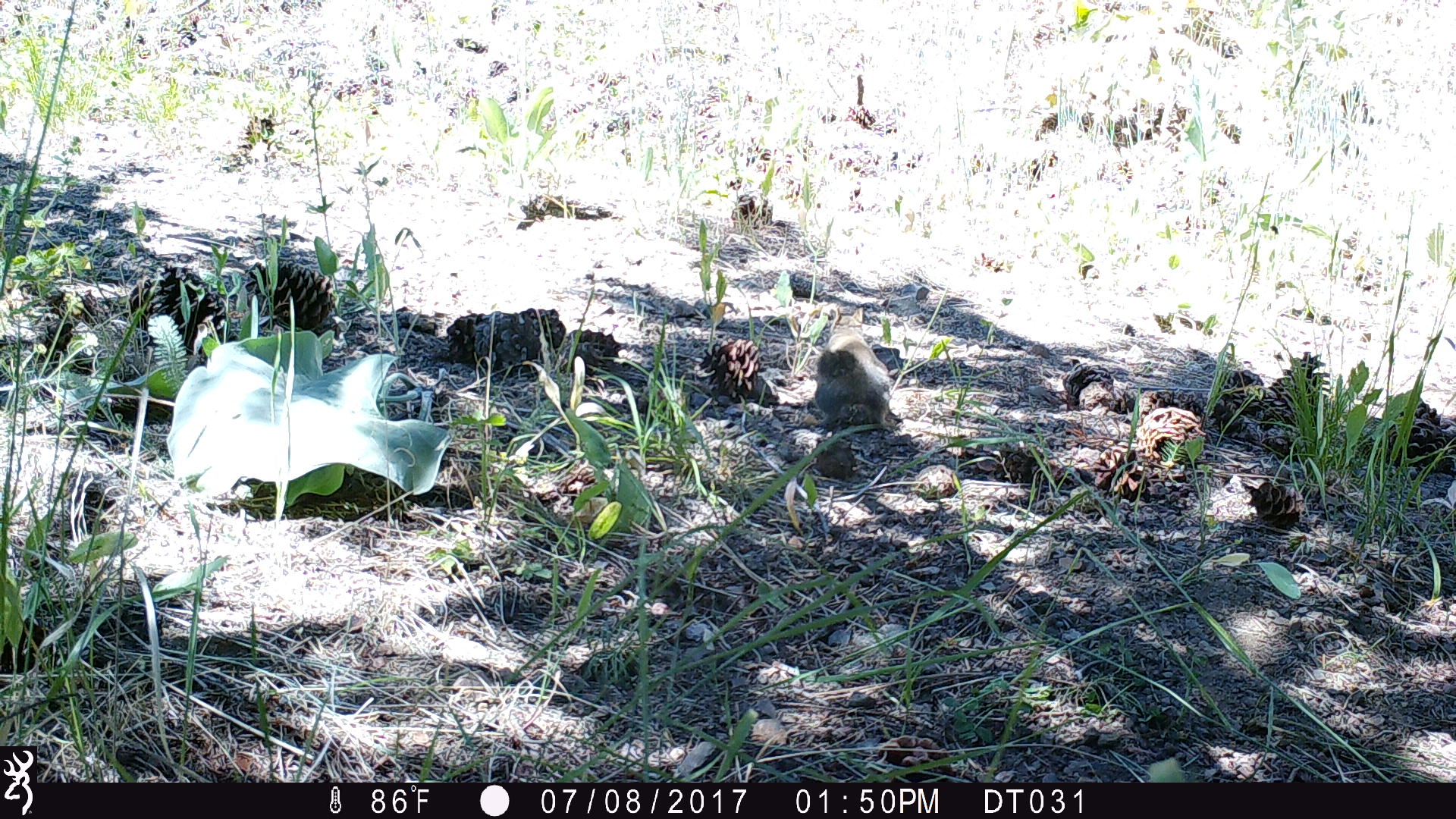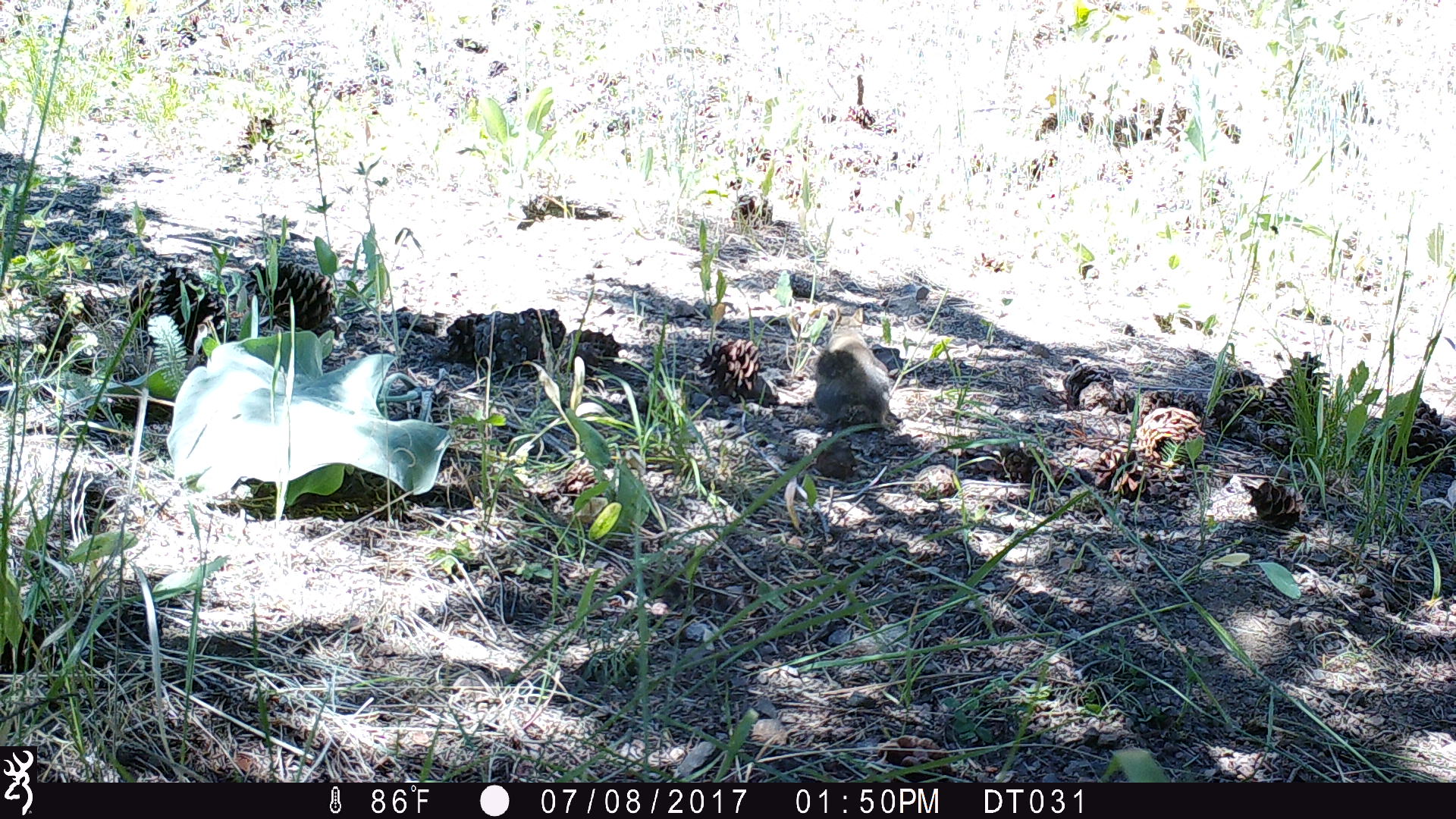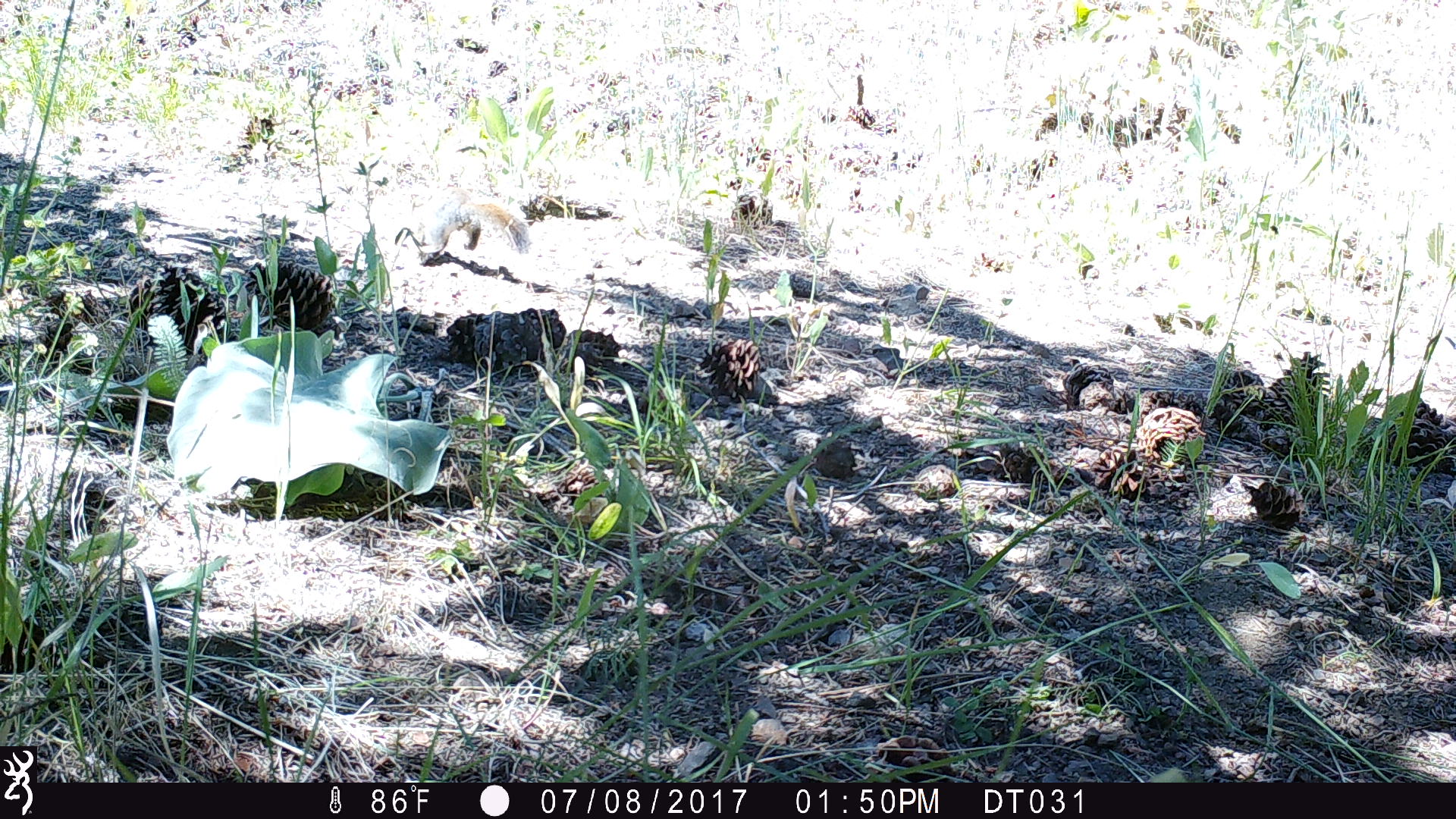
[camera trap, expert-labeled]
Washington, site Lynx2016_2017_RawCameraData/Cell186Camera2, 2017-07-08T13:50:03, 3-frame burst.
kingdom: Animalia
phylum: Chordata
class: Mammalia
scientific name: Mammalia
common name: small mammal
Small mammal (Mammalia). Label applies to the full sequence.